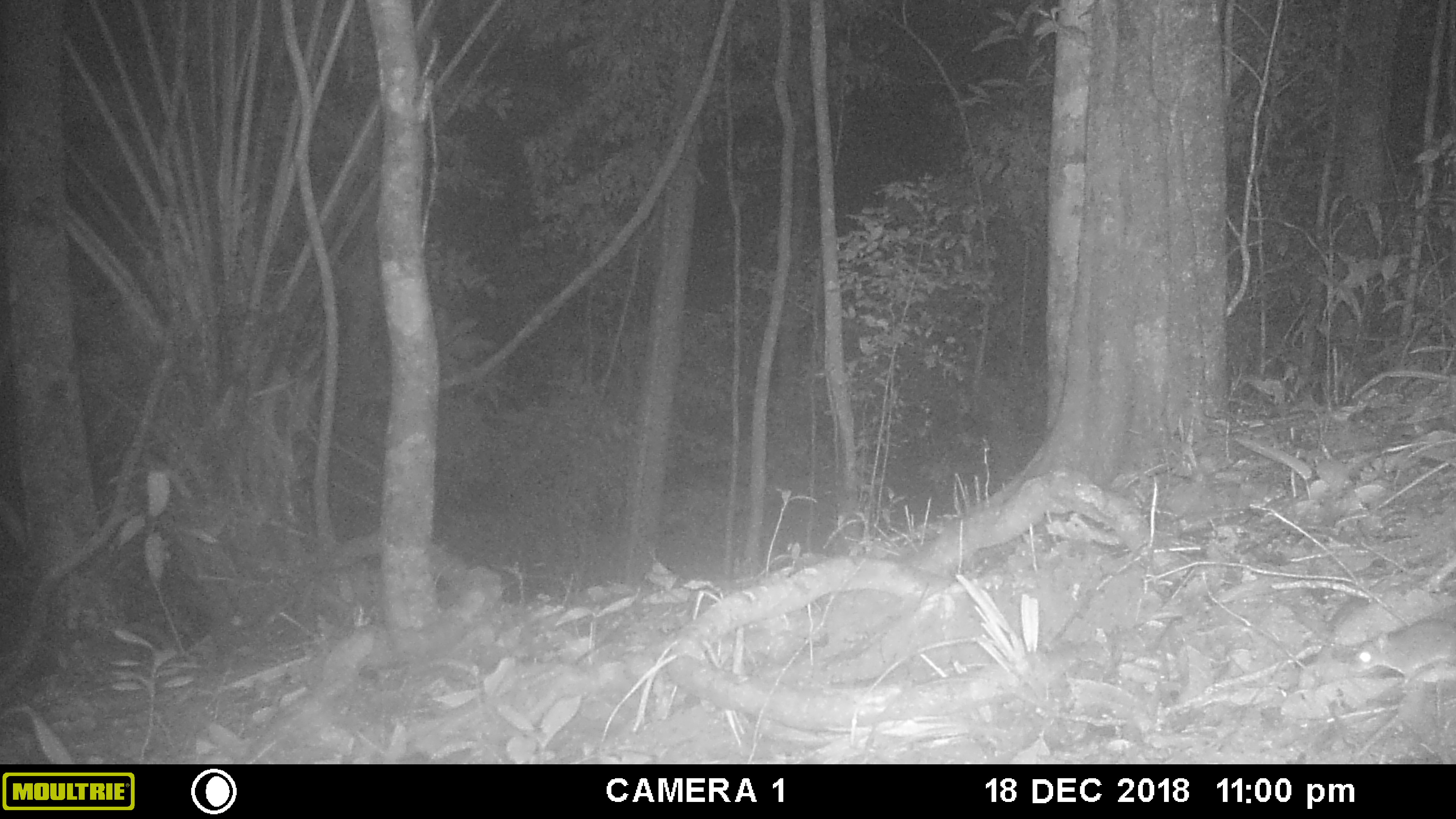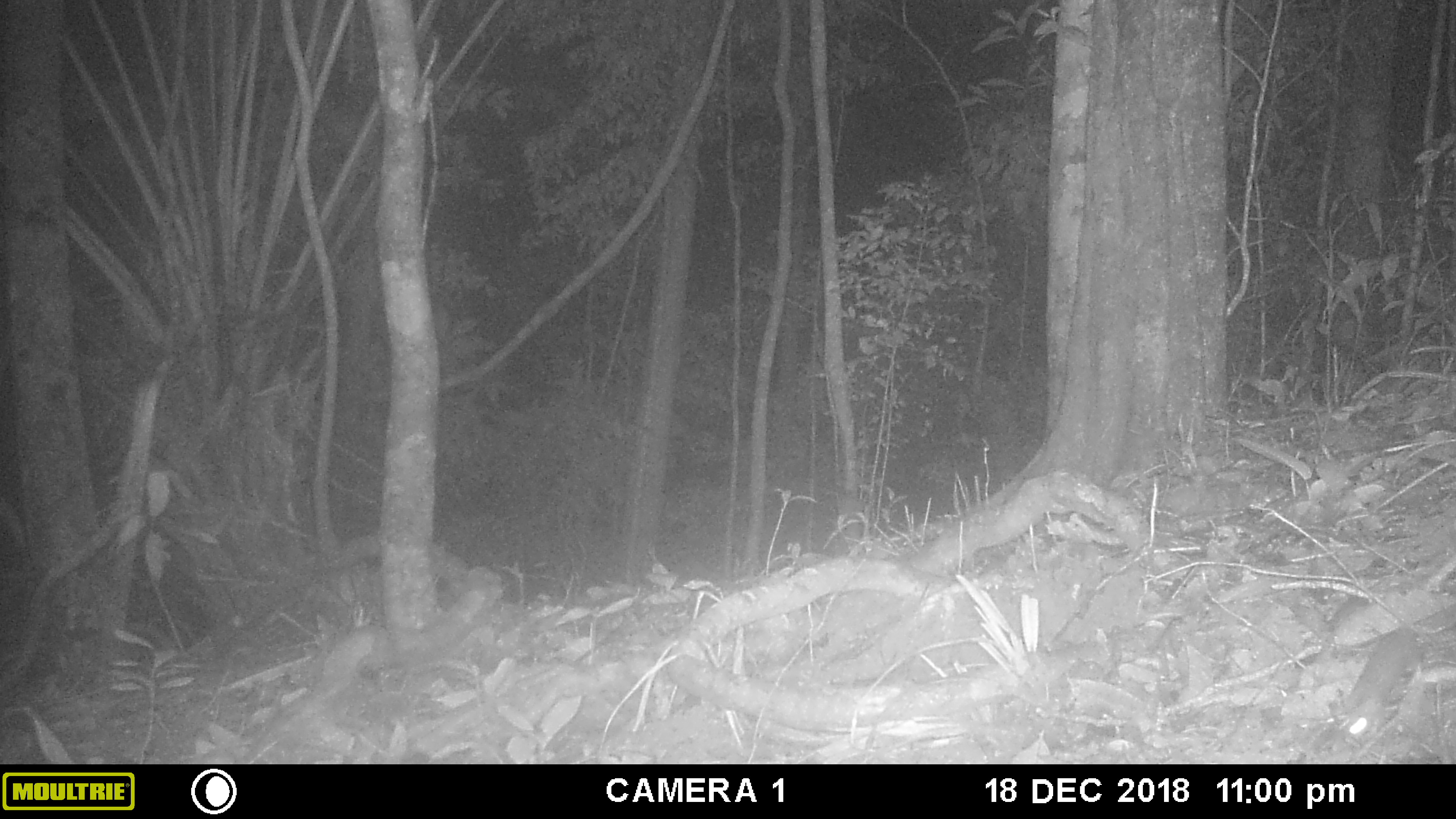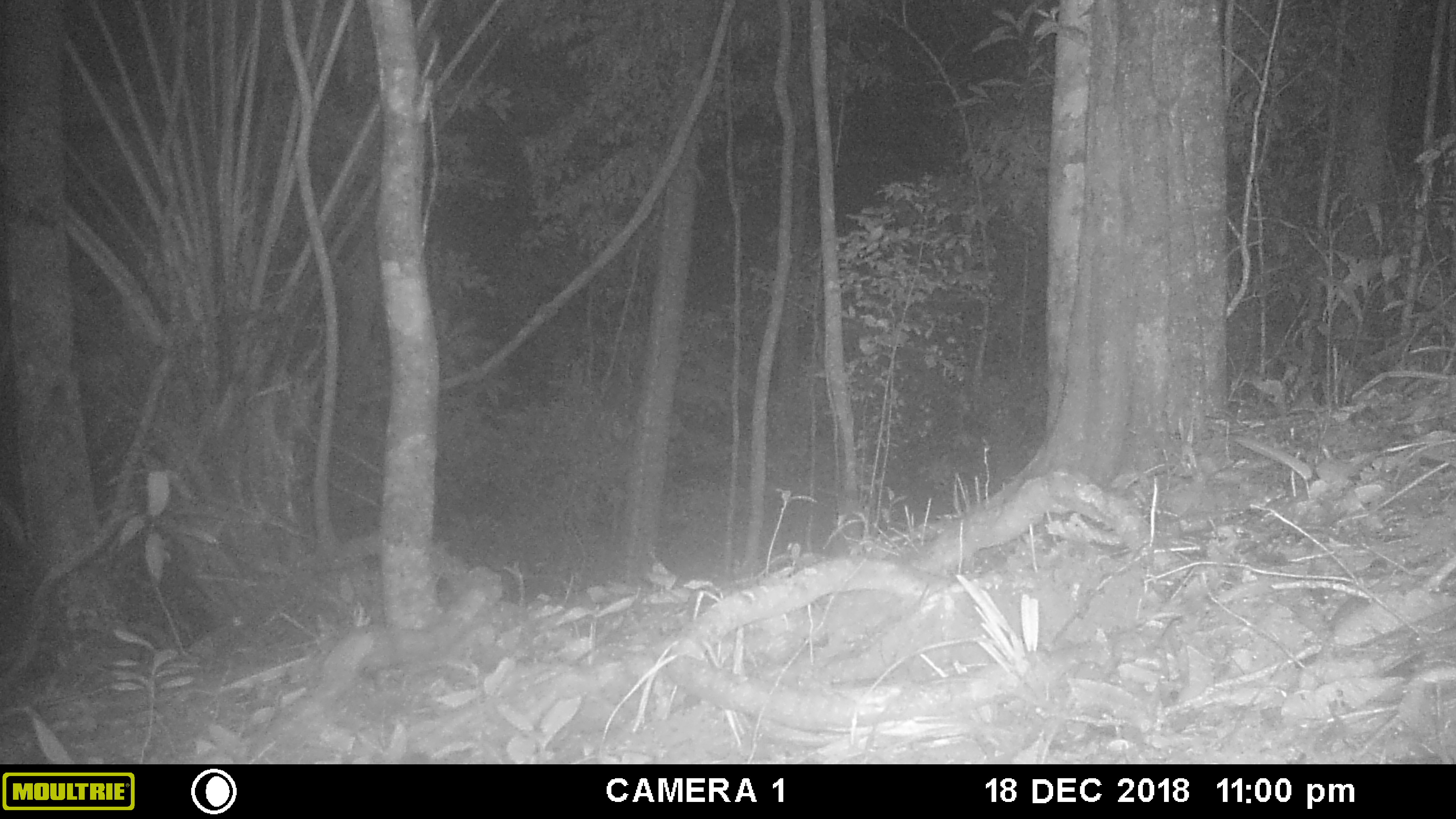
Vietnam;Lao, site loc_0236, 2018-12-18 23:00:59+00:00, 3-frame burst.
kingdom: Animalia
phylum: Chordata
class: Mammalia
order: Rodentia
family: Muridae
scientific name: Muridae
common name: old-world mice and rats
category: unidentified murid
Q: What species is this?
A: Unidentified murid (old-world mice and rats) (Muridae).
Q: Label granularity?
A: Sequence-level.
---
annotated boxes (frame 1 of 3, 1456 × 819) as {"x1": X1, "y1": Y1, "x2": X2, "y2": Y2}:
unidentified murid: {"x1": 1347, "y1": 619, "x2": 1456, "y2": 687}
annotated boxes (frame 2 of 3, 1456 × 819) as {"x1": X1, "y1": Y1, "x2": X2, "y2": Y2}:
unidentified murid: {"x1": 1327, "y1": 628, "x2": 1422, "y2": 752}